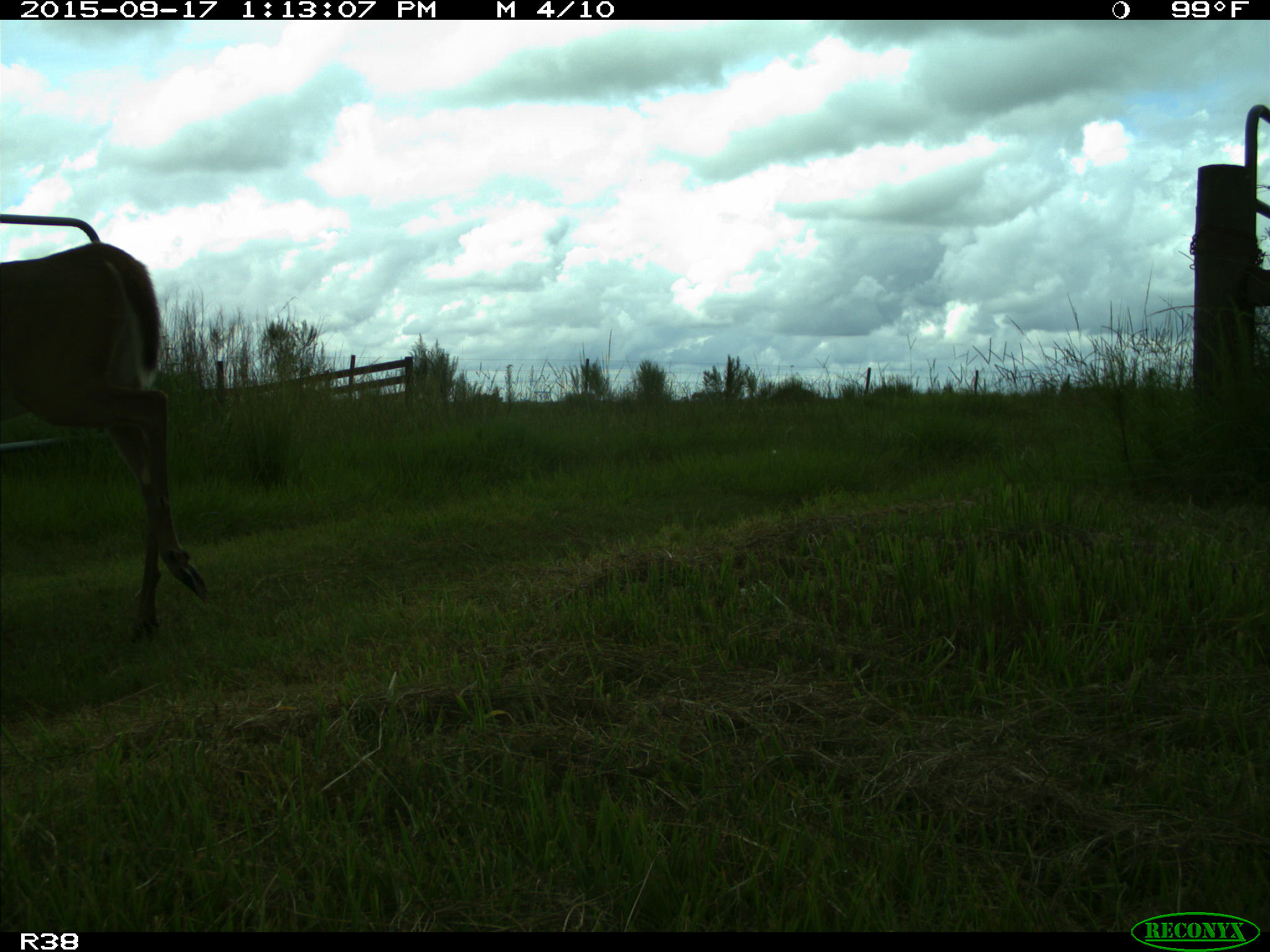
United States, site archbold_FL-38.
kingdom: Animalia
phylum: Chordata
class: Mammalia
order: Artiodactyla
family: Cervidae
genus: Odocoileus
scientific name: Odocoileus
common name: deer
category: unidentified deer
Unidentified deer (deer) (Odocoileus).